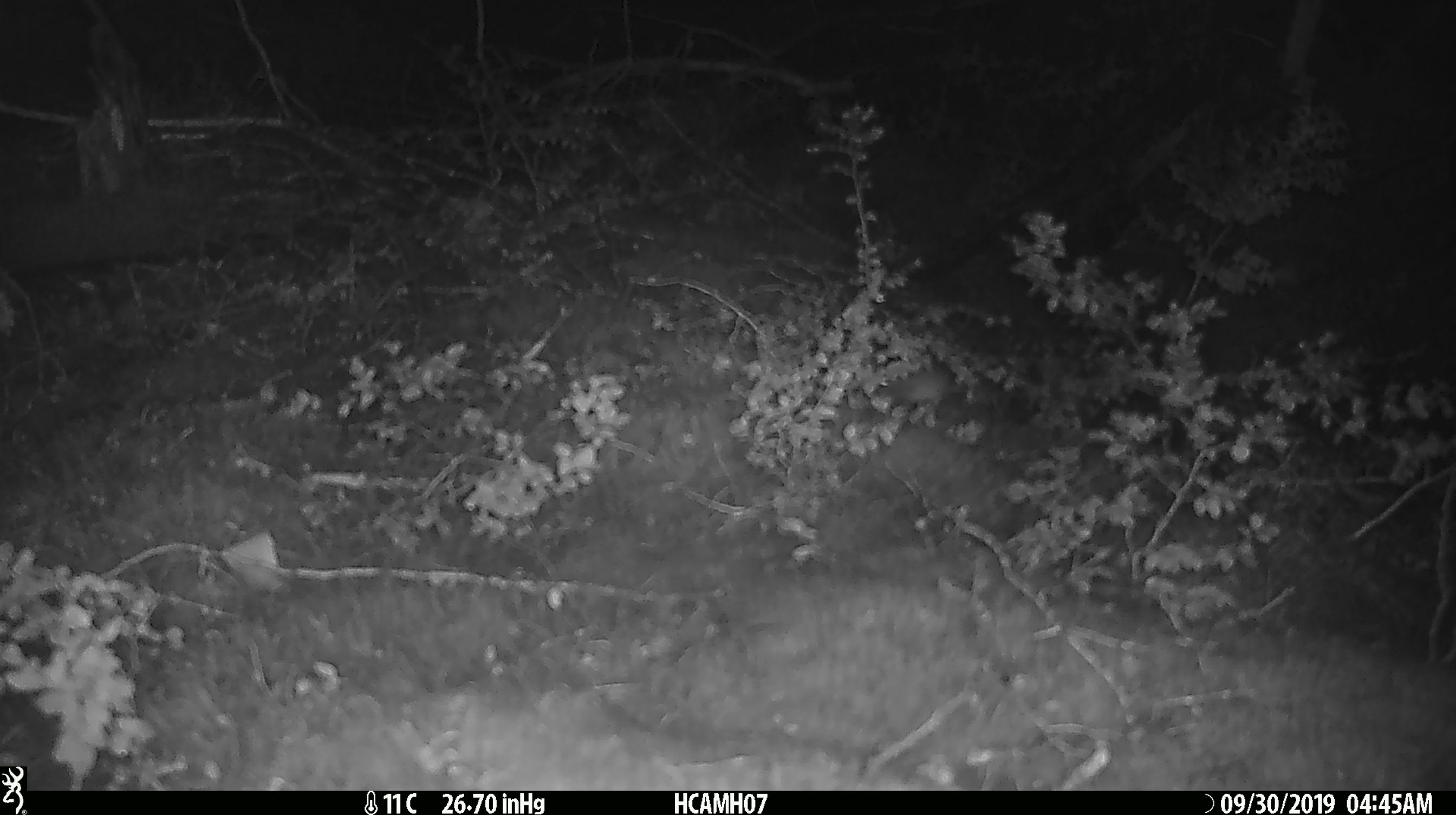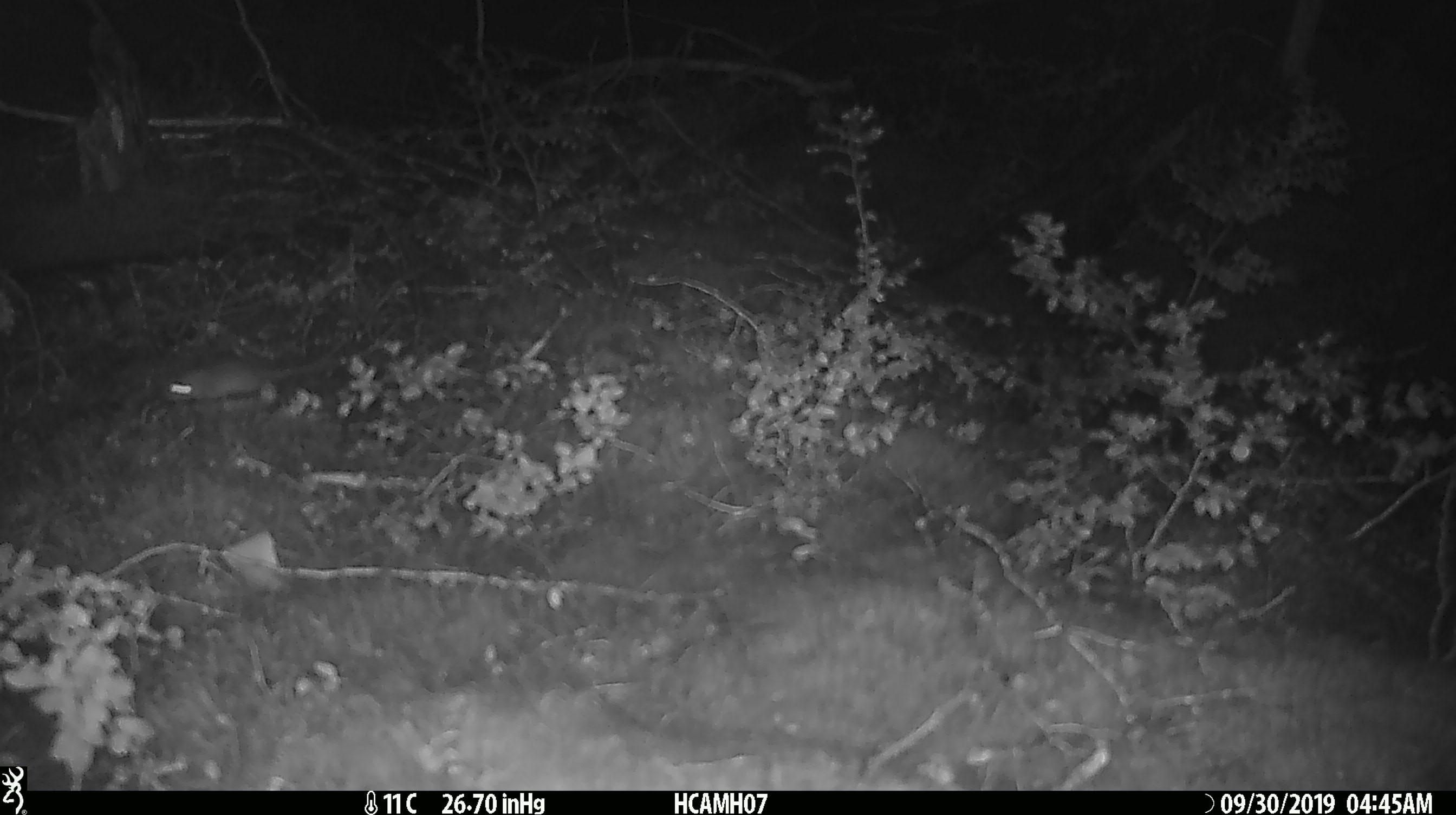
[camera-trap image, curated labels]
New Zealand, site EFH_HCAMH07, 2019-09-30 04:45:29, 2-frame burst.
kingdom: Animalia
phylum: Chordata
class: Mammalia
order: Rodentia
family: Muridae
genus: Mus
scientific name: Mus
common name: mouse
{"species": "mouse (Mus)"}